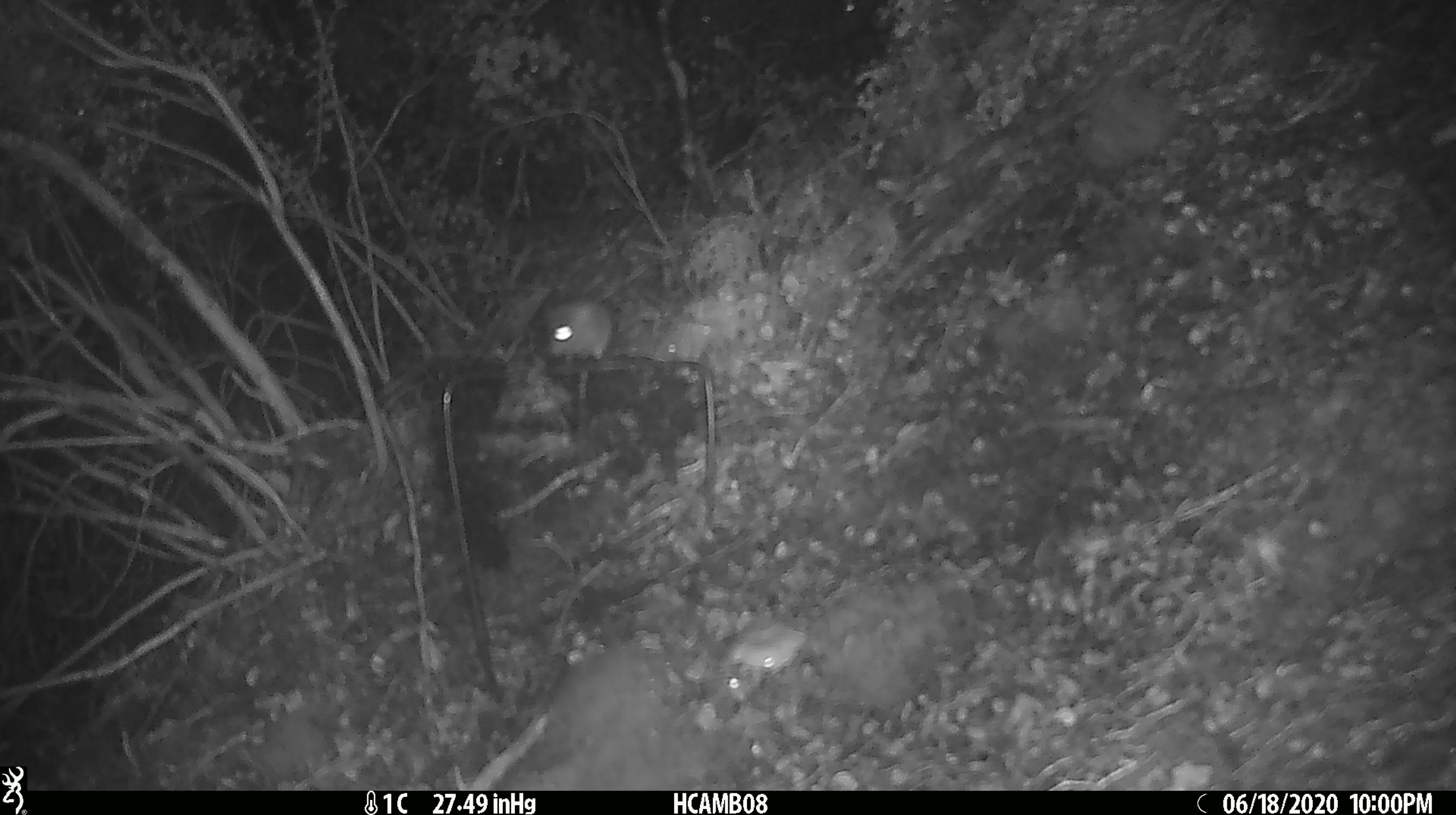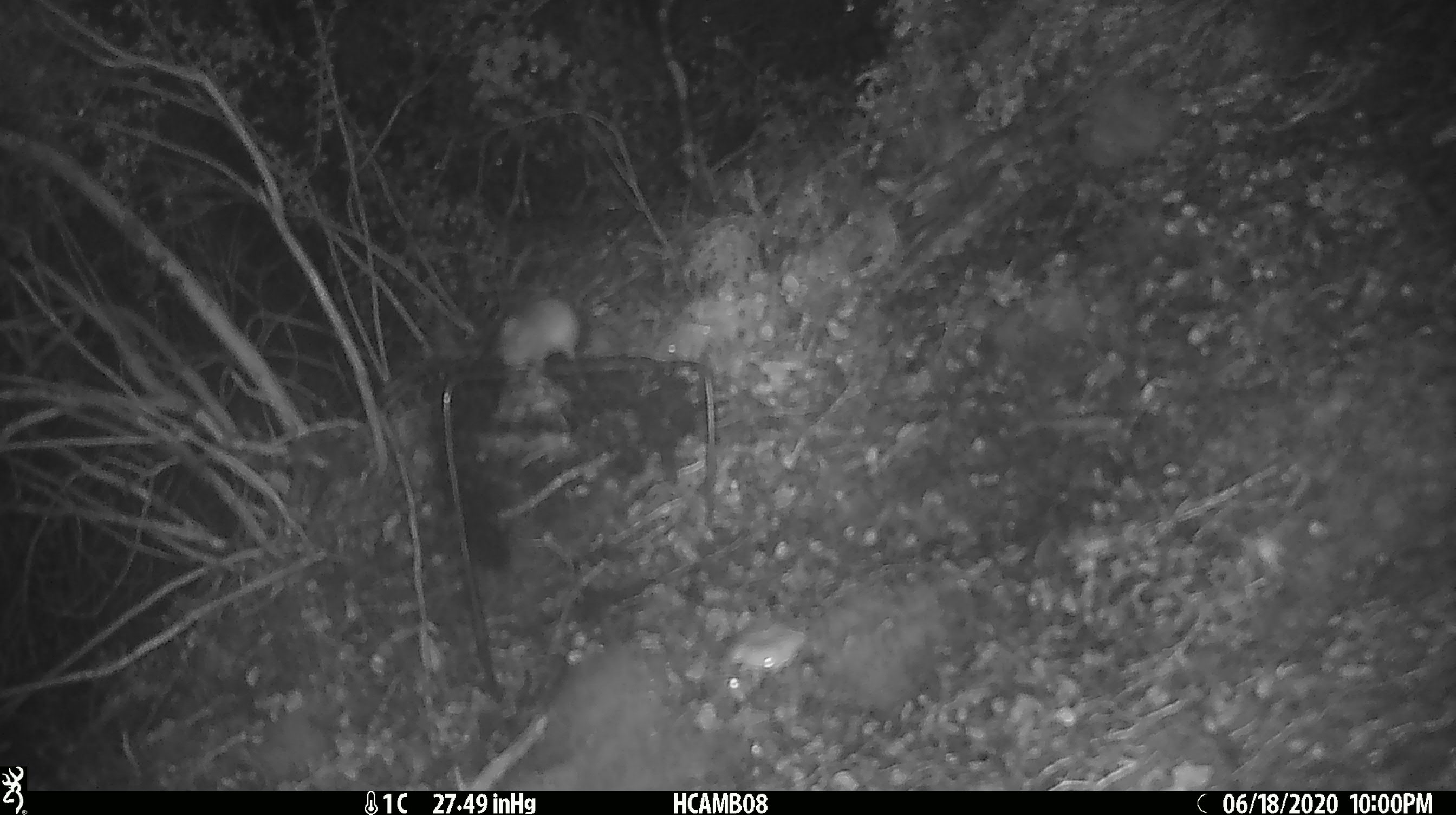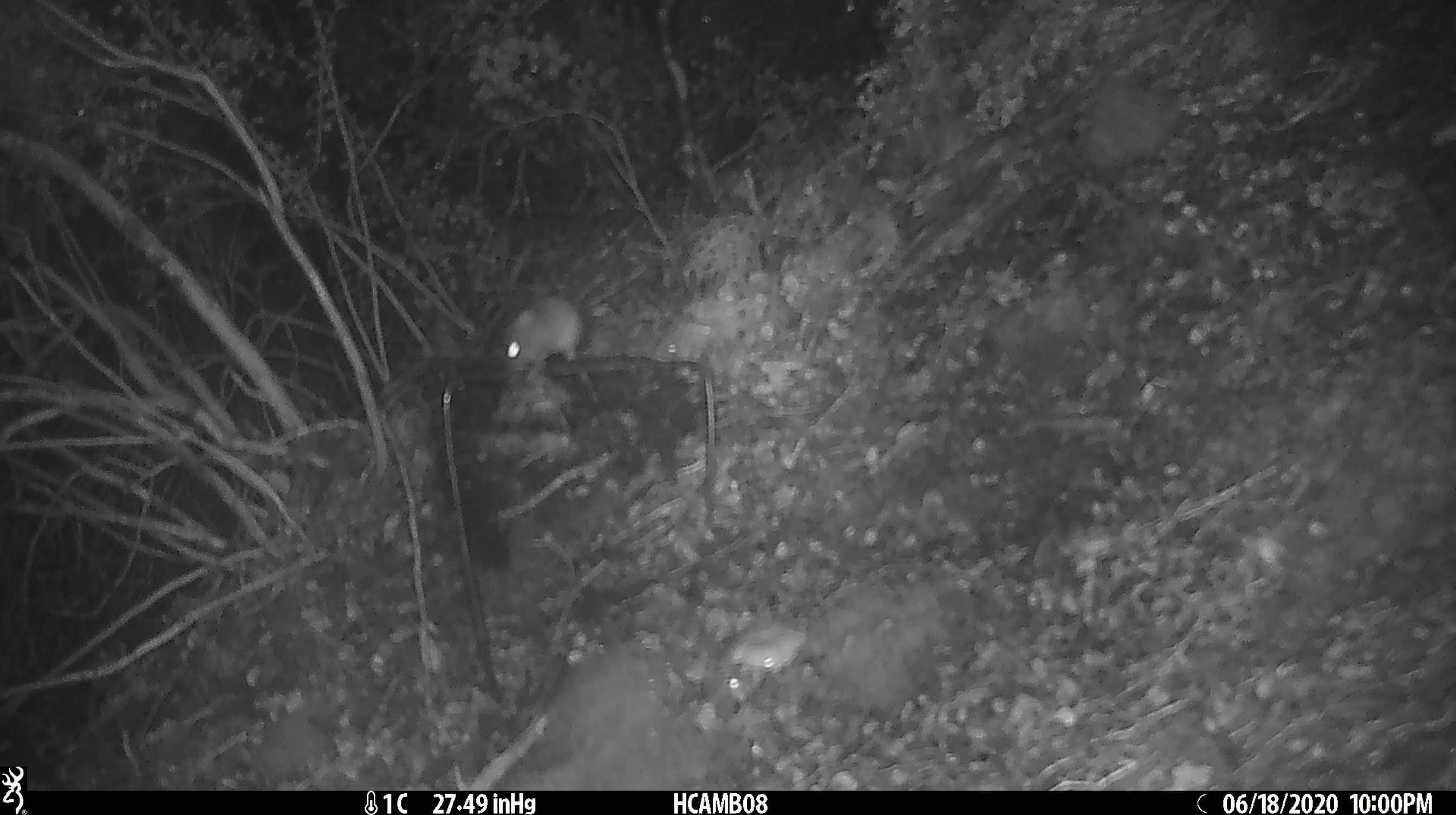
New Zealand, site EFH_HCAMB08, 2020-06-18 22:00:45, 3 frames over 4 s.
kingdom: Animalia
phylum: Chordata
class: Mammalia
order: Rodentia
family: Muridae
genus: Mus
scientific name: Mus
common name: mouse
Mouse (Mus).